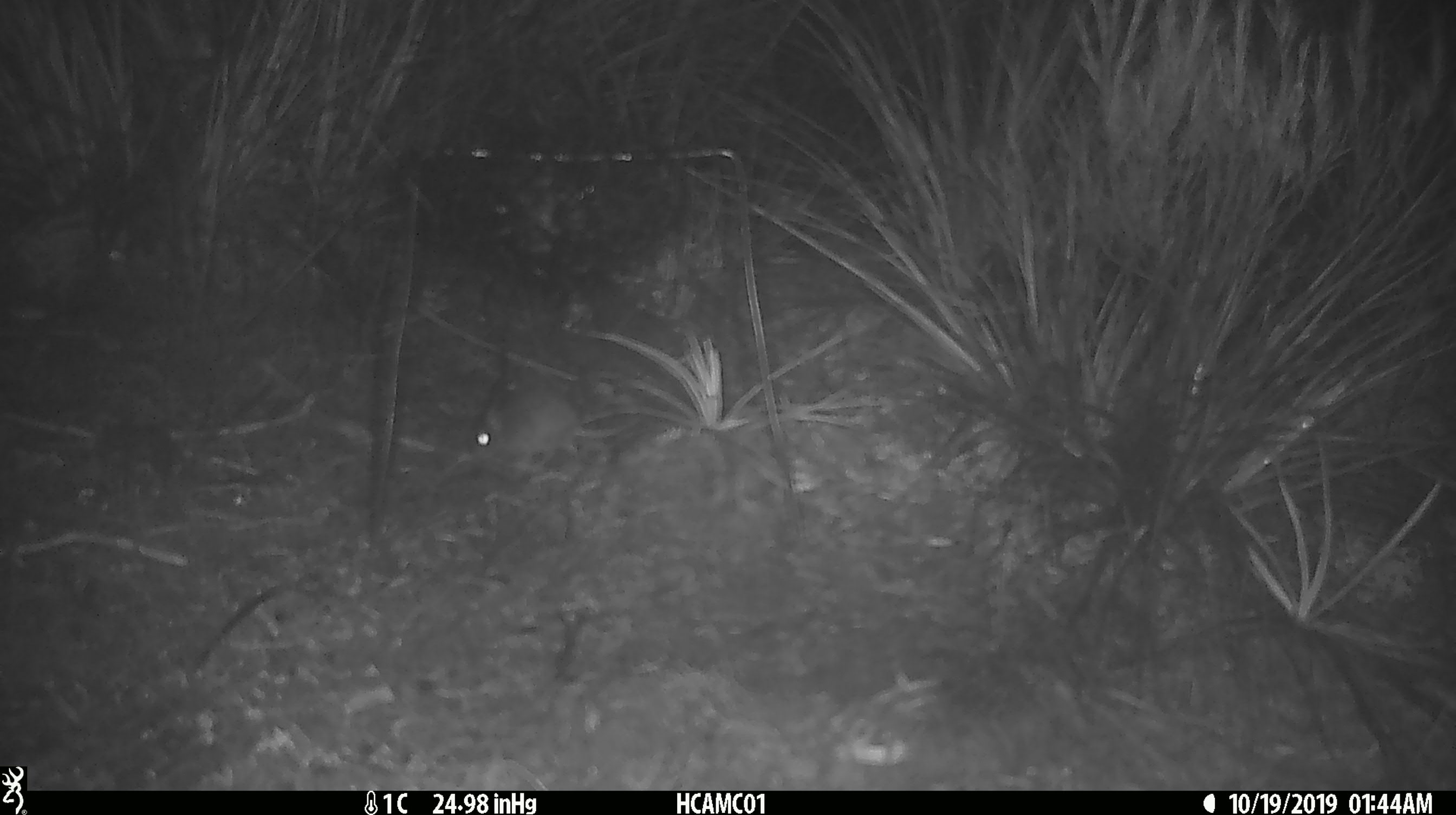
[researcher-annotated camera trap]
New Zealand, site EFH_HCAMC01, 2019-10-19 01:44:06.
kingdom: Animalia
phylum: Chordata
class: Mammalia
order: Rodentia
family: Muridae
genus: Mus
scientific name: Mus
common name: mouse